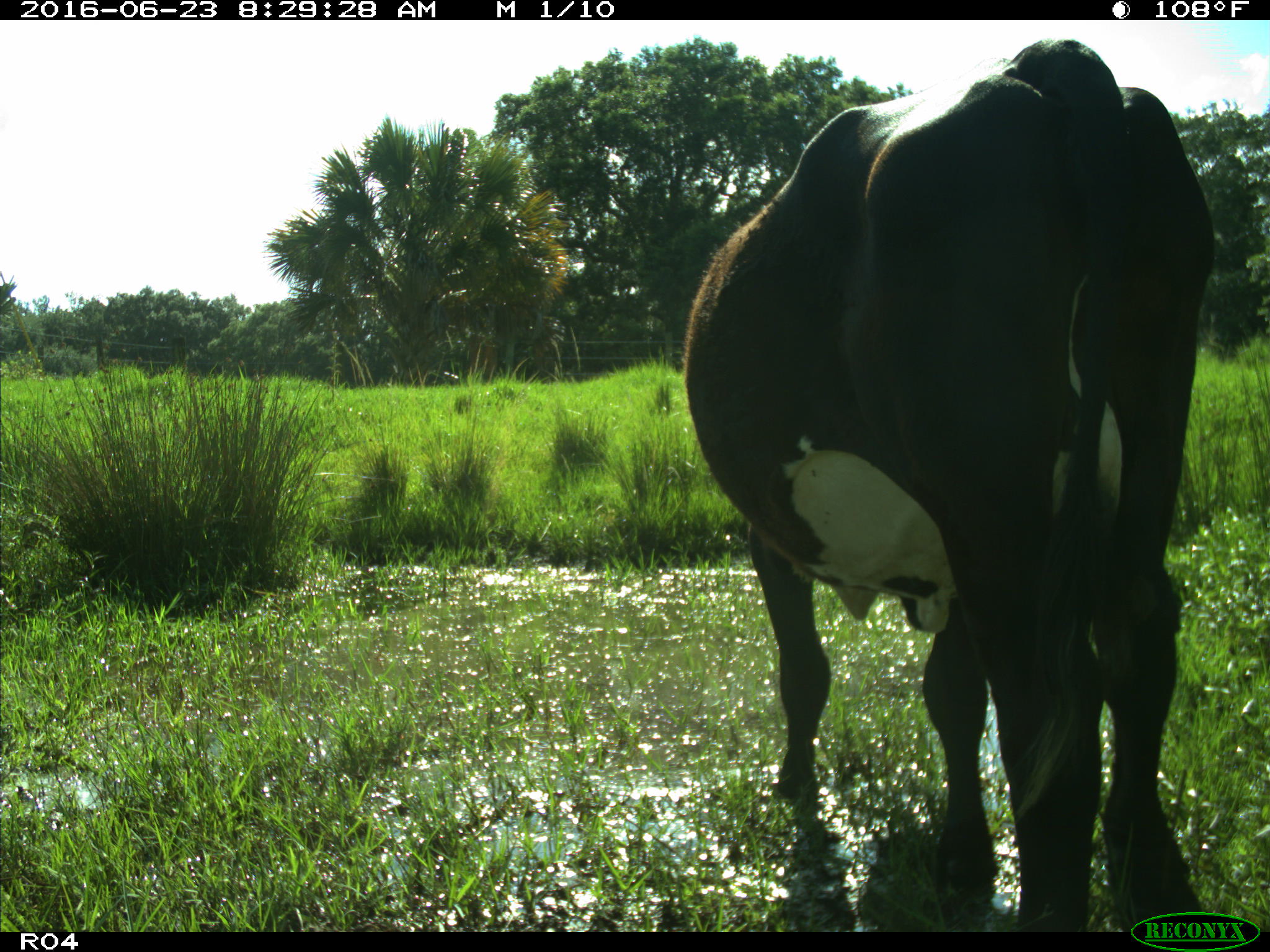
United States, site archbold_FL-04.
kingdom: Animalia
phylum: Chordata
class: Mammalia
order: Artiodactyla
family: Bovidae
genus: Bos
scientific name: Bos taurus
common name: domestic cow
Bos taurus (domestic cow).